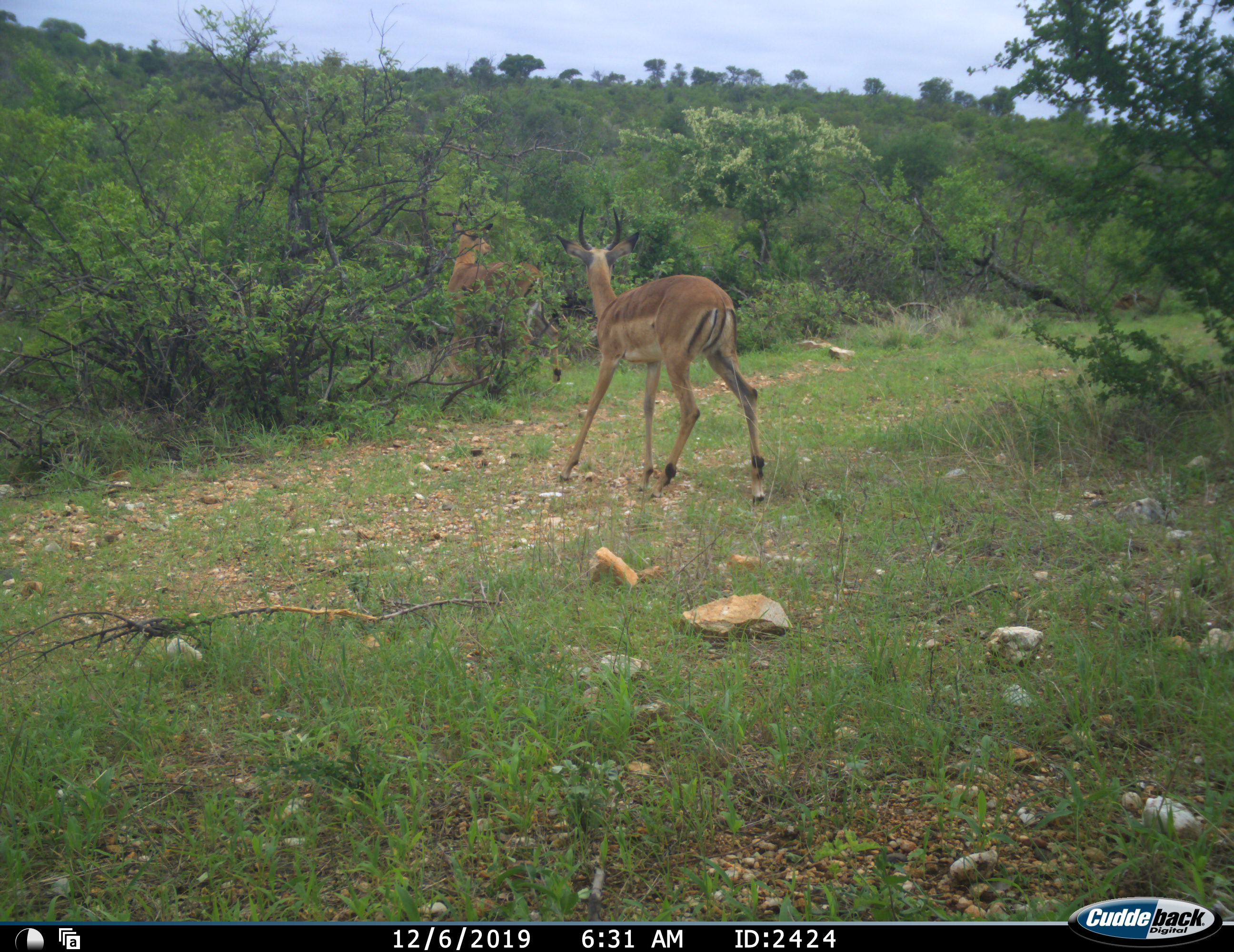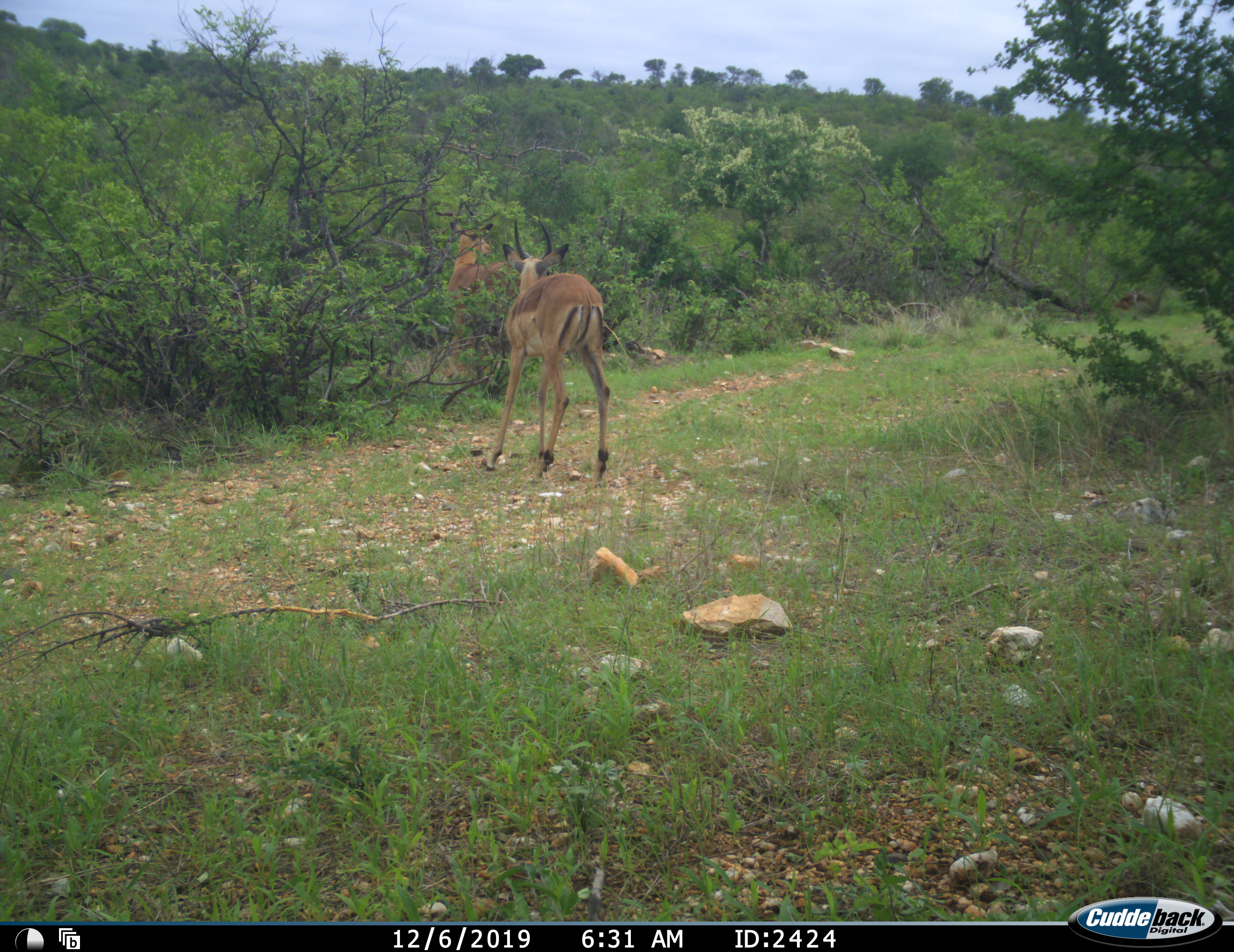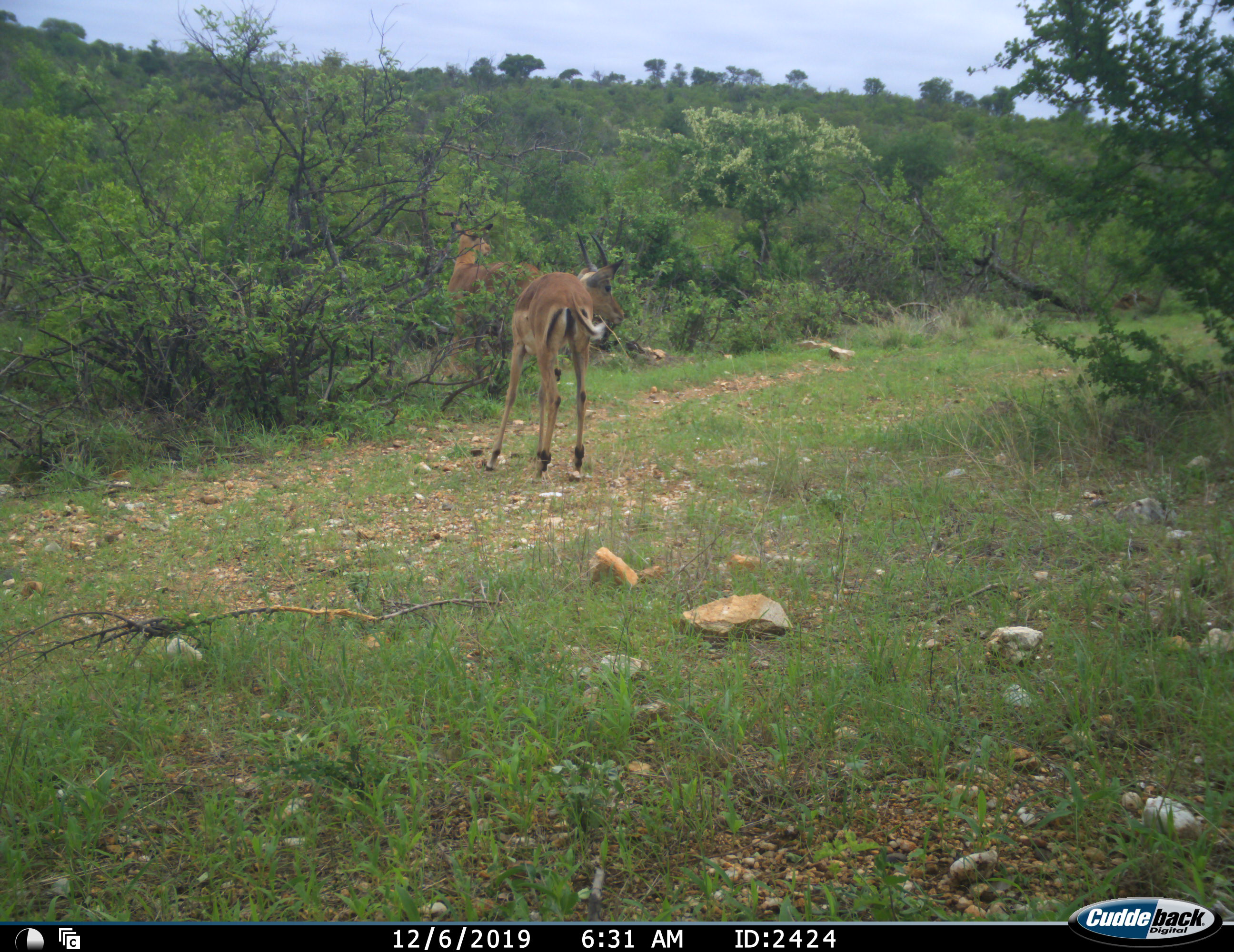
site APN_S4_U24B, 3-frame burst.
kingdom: Animalia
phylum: Chordata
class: Mammalia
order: Artiodactyla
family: Bovidae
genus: Aepyceros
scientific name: Aepyceros melampus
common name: impala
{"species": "impala (Aepyceros melampus)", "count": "2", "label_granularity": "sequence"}